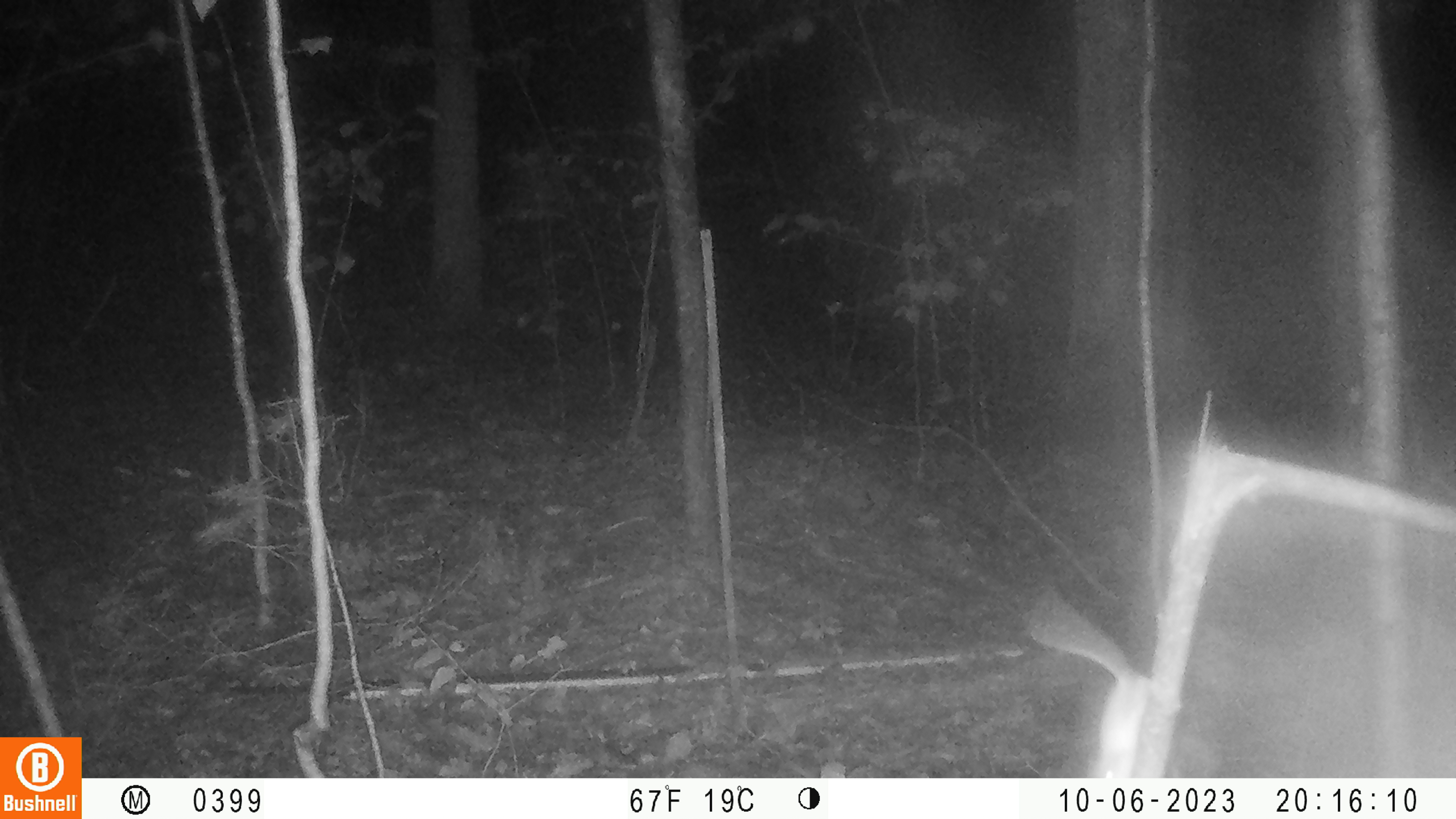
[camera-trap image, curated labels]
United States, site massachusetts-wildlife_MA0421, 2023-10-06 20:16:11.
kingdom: Animalia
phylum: Chordata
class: Mammalia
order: Rodentia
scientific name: Rodentia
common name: mouse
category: mouse sp.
Mouse sp. (mouse) (Rodentia).